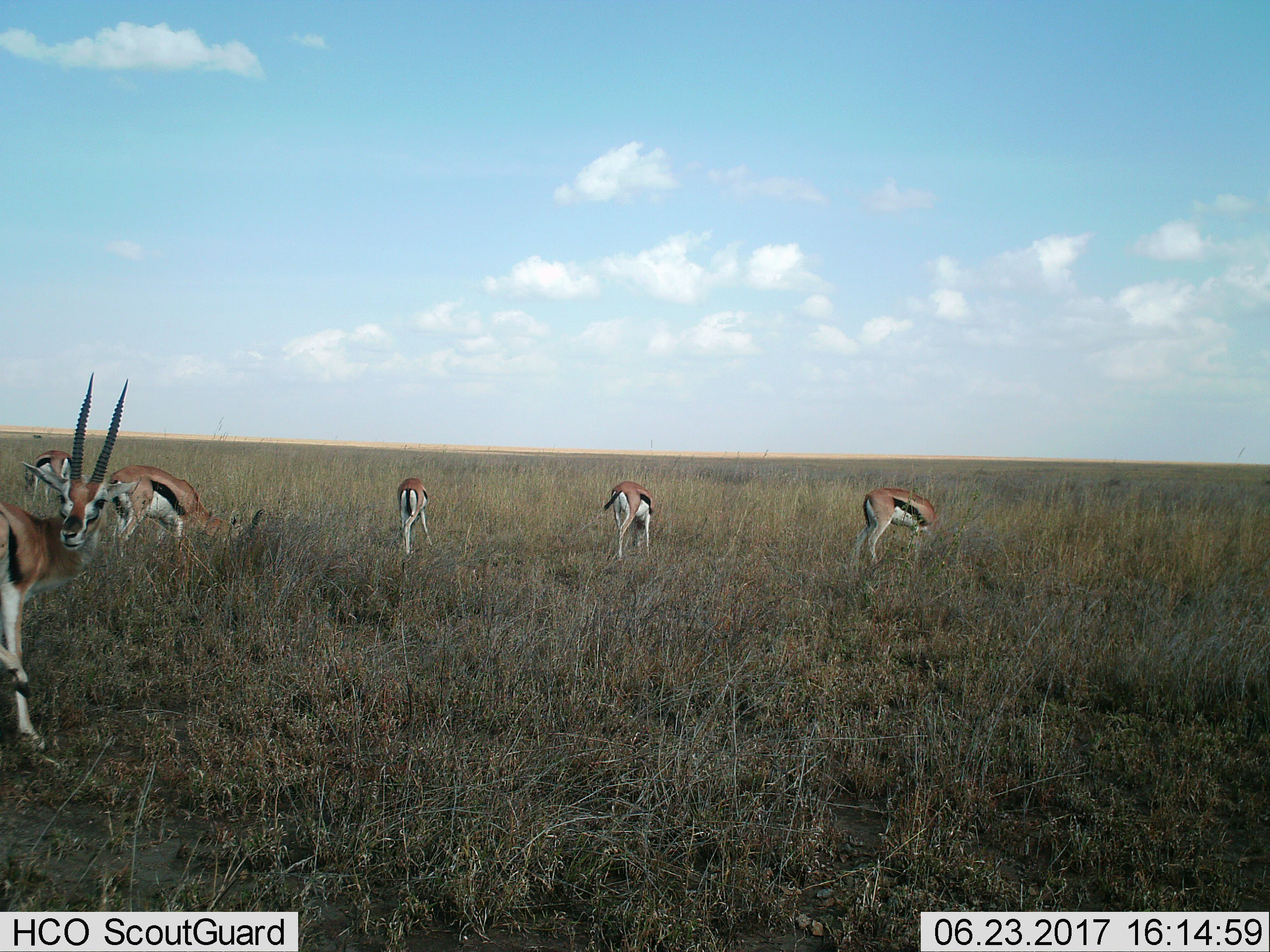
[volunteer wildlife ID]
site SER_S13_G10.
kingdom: Animalia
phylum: Chordata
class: Mammalia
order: Artiodactyla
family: Bovidae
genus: Eudorcas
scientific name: Eudorcas thomsonii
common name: thomson's gazelle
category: gazellethomsons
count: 6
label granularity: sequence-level